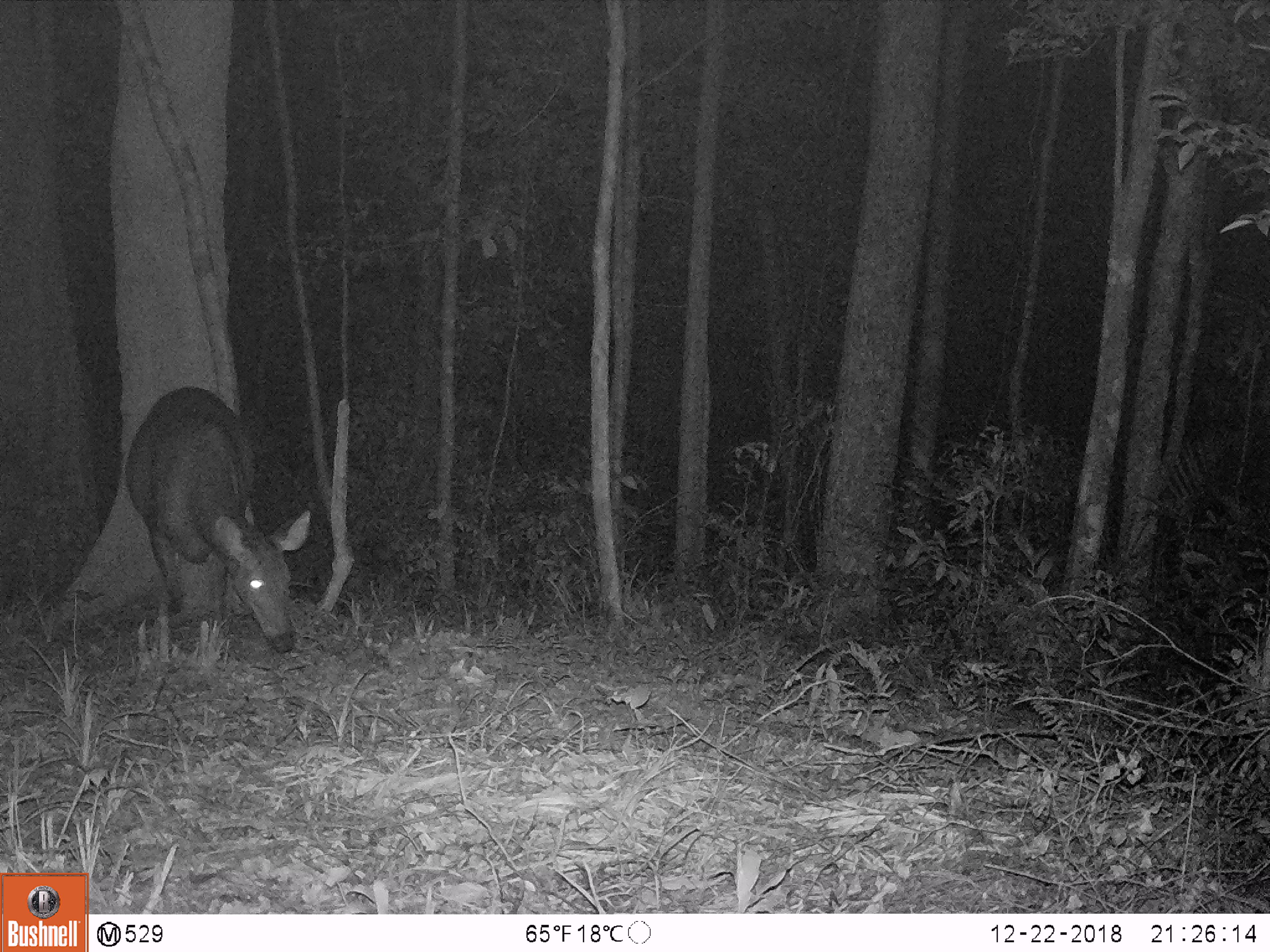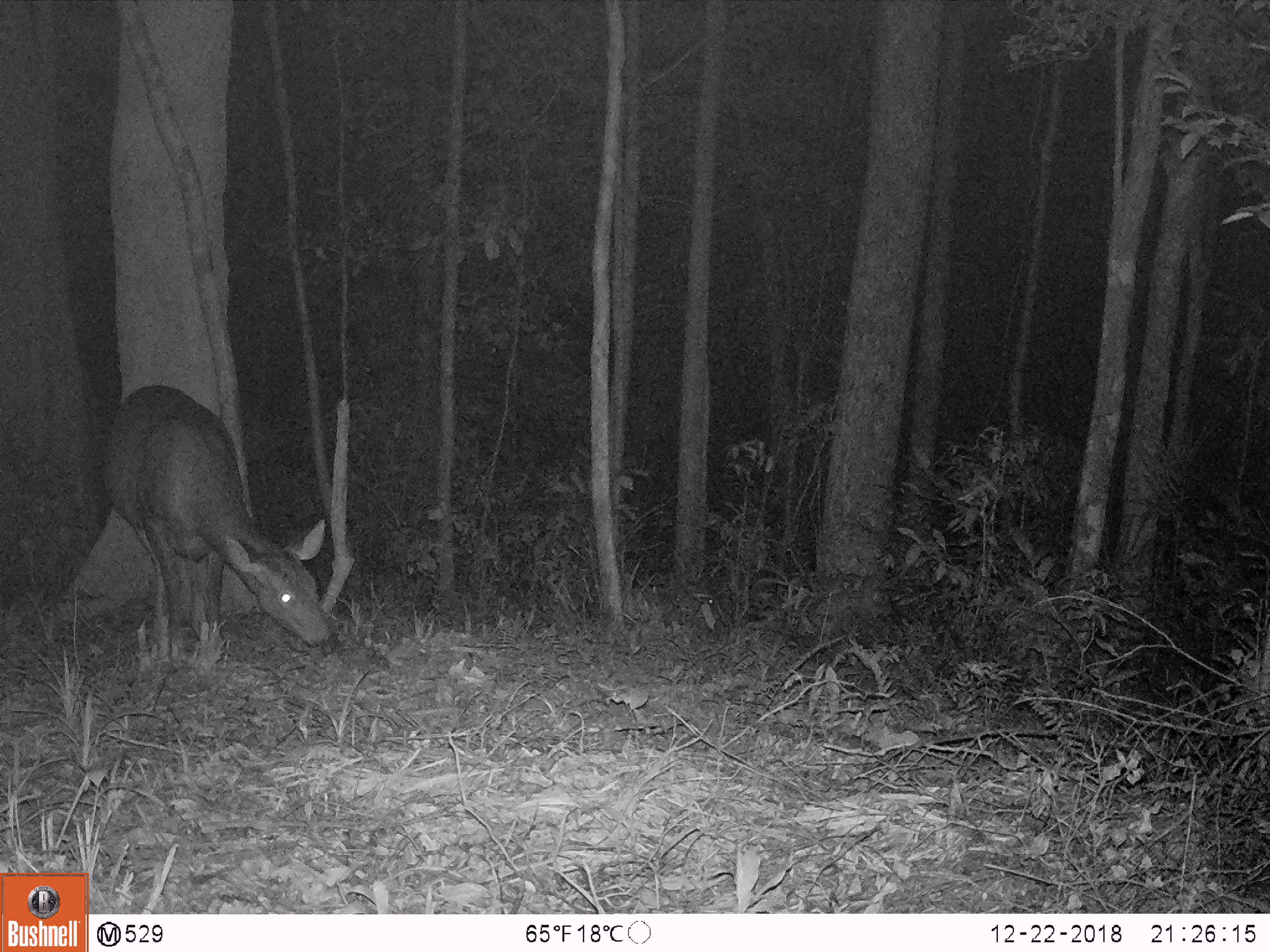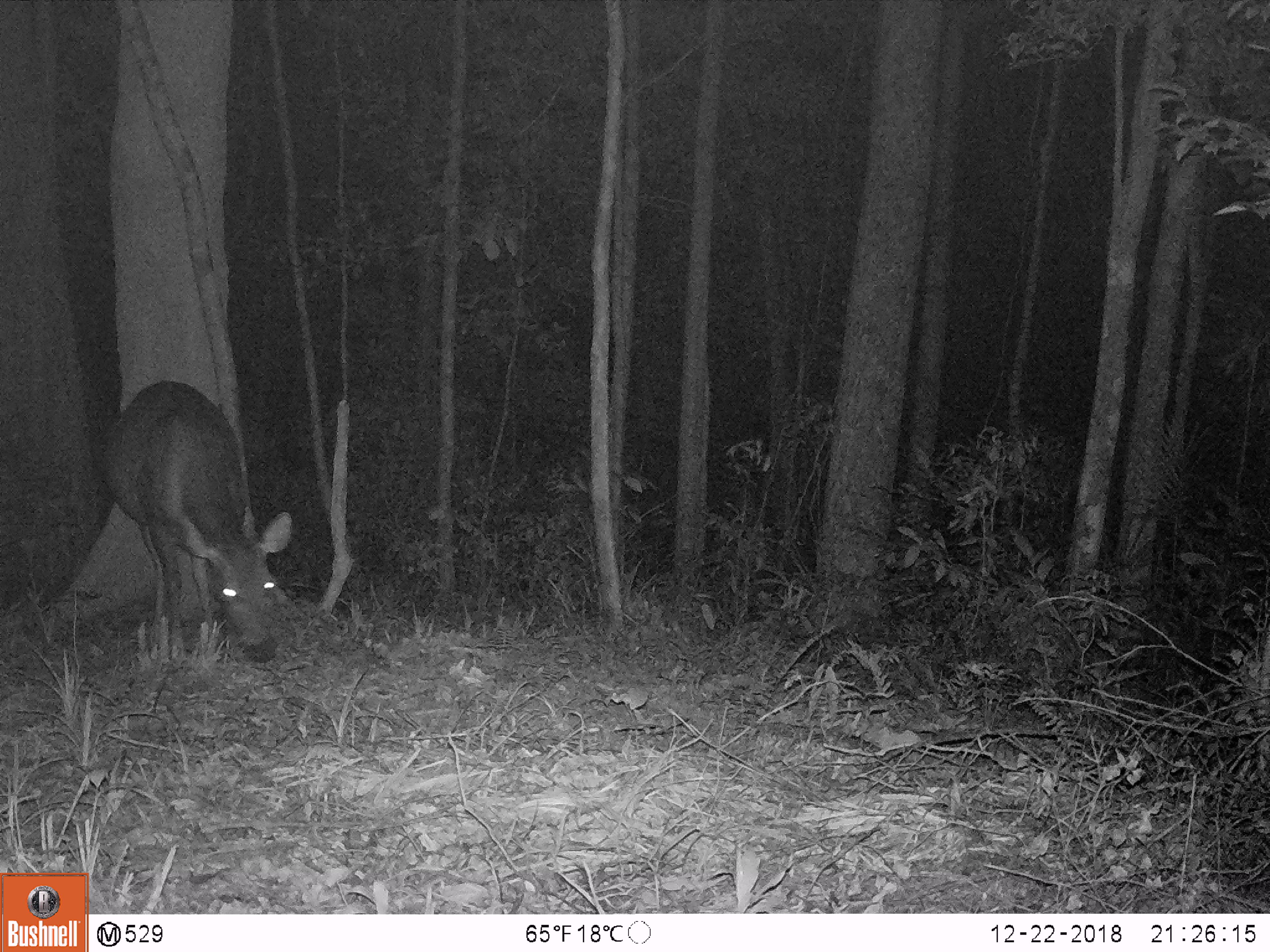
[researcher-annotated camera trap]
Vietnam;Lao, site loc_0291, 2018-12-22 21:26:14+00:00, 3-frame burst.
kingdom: Animalia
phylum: Chordata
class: Mammalia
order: Artiodactyla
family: Cervidae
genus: Rusa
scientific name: Rusa unicolor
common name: sambar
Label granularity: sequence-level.